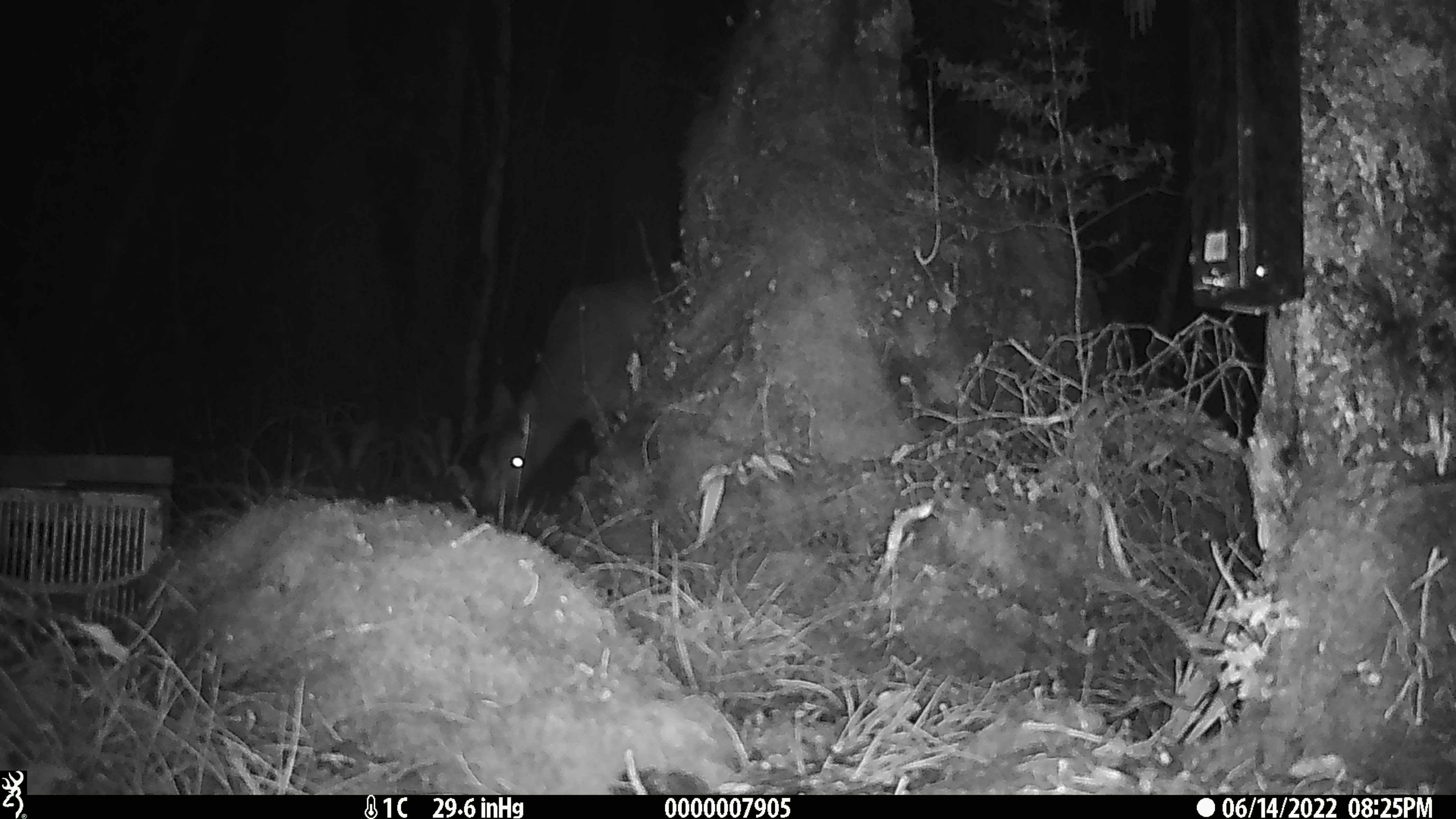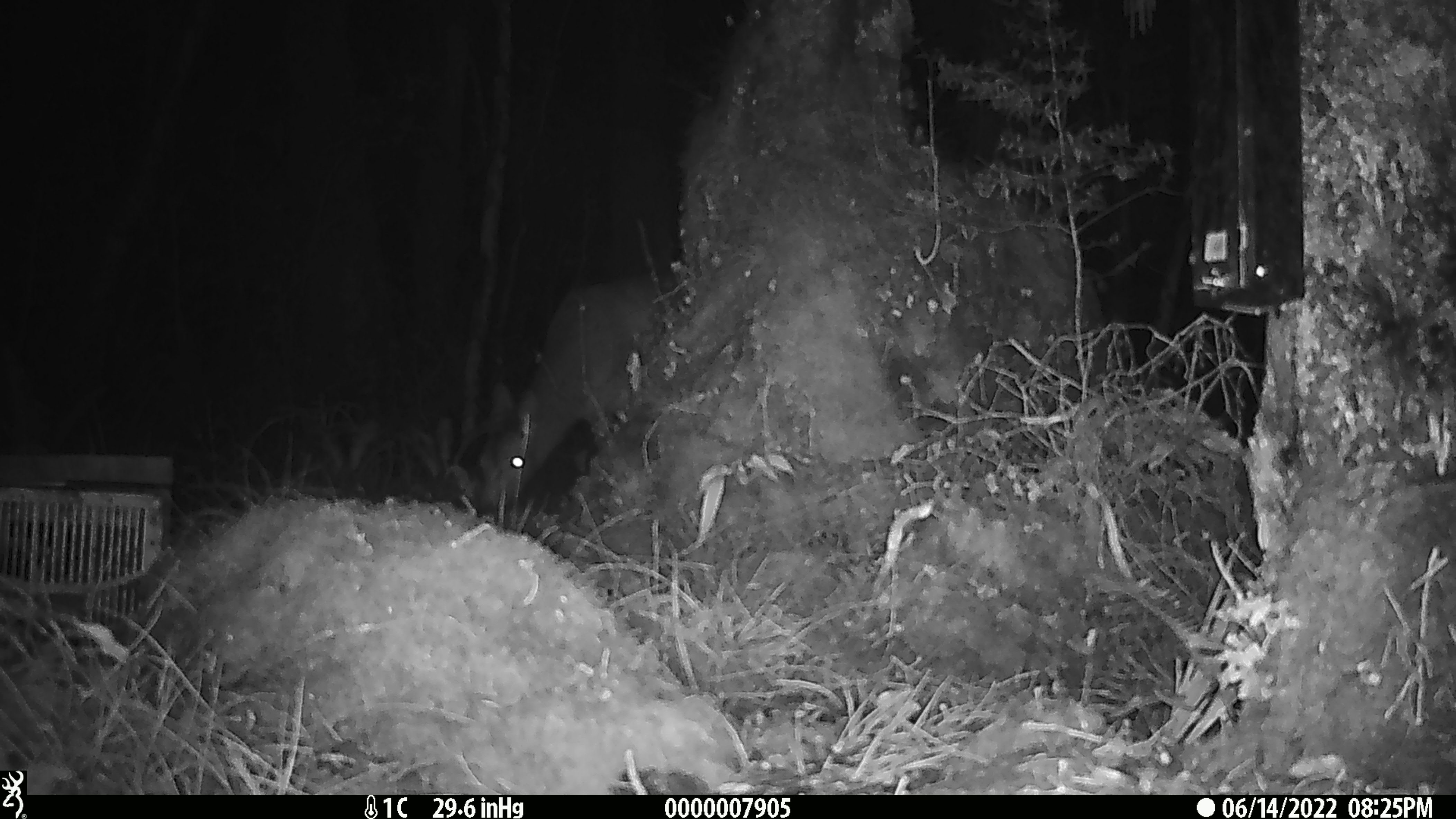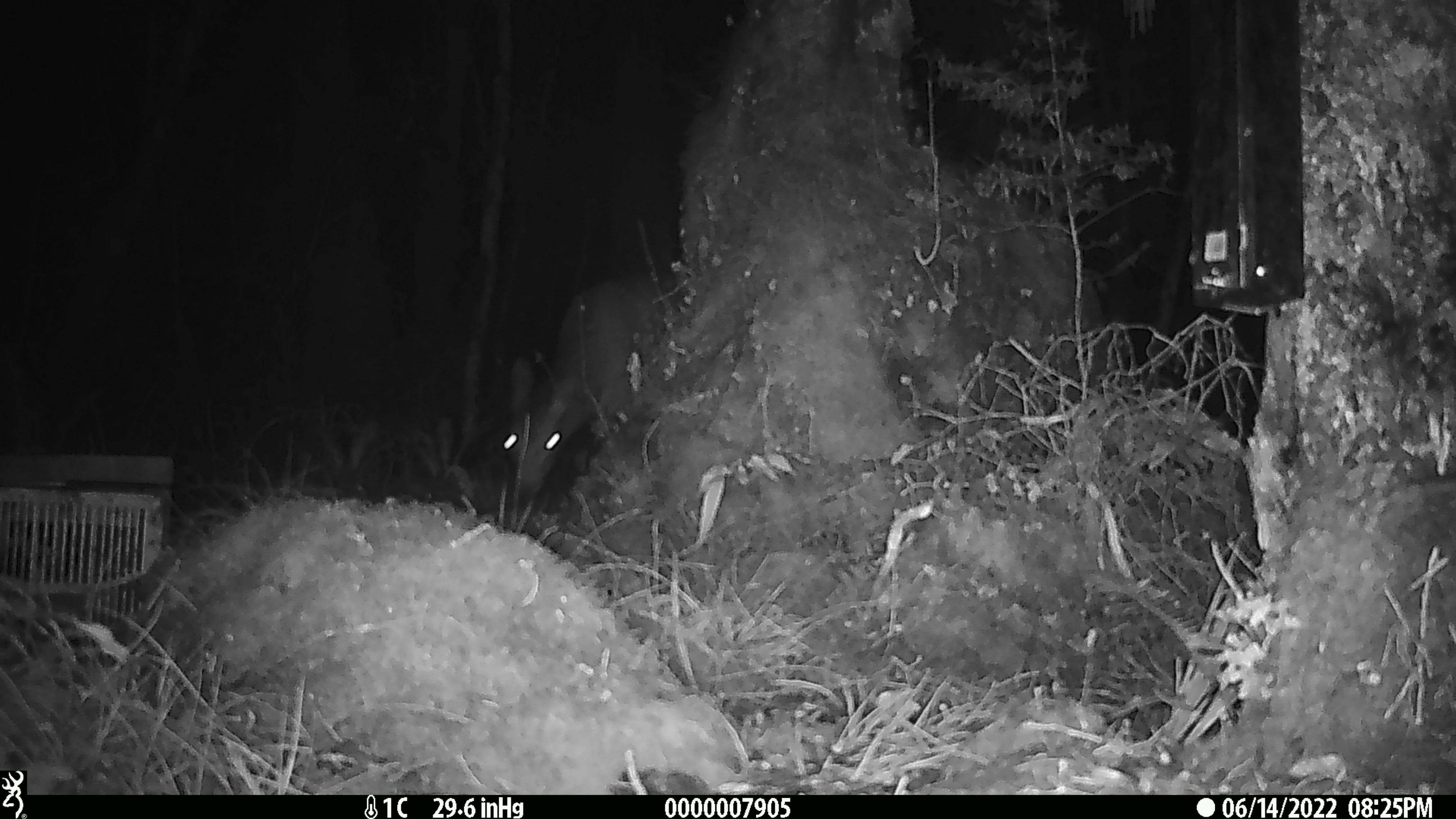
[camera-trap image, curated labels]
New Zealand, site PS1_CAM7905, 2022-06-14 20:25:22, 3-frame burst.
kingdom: Animalia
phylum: Chordata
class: Mammalia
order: Artiodactyla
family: Cervidae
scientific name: Cervidae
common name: deer